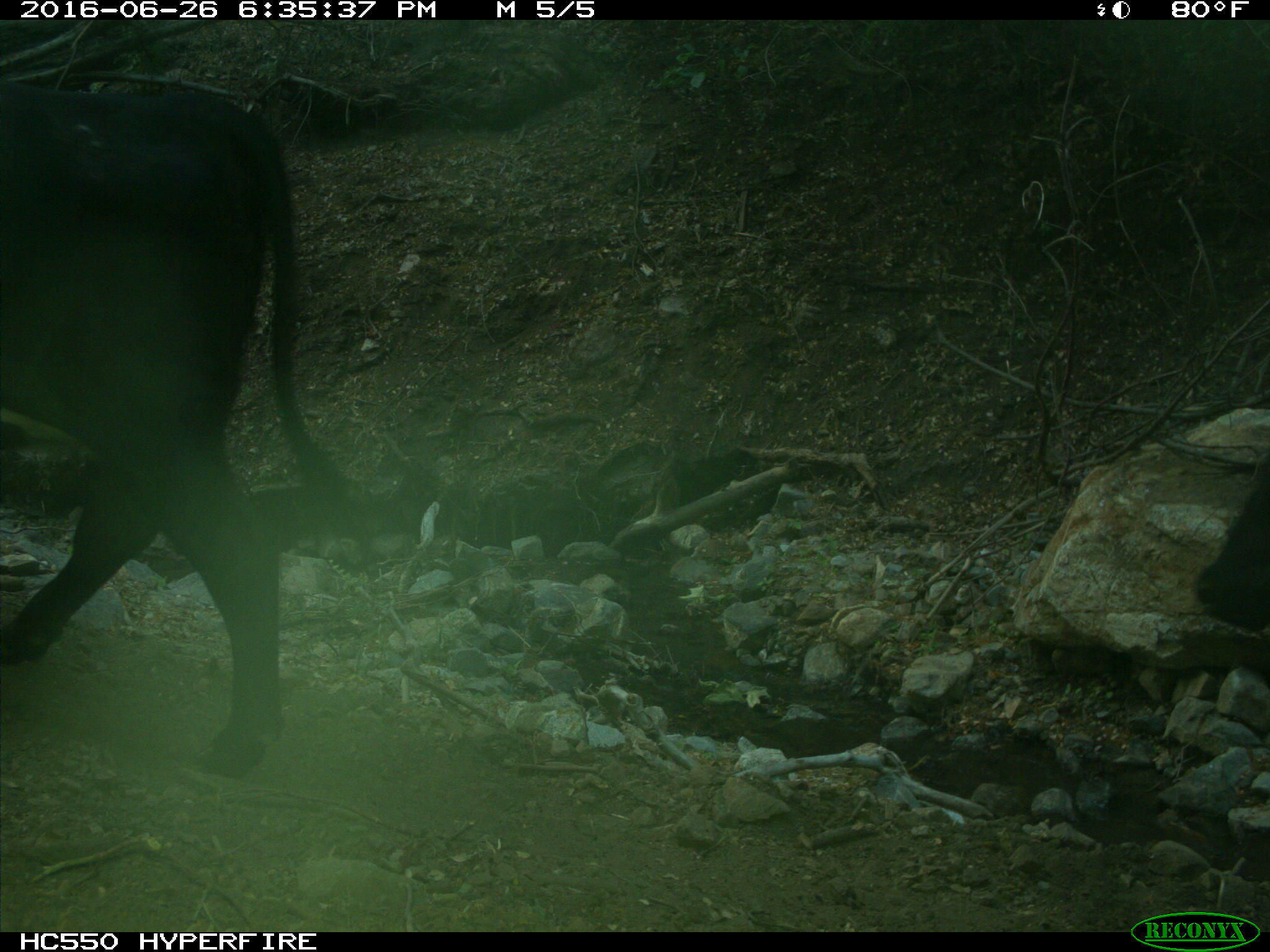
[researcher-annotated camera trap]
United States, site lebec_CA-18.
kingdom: Animalia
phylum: Chordata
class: Mammalia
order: Artiodactyla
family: Bovidae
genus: Bos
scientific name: Bos taurus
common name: domestic cow